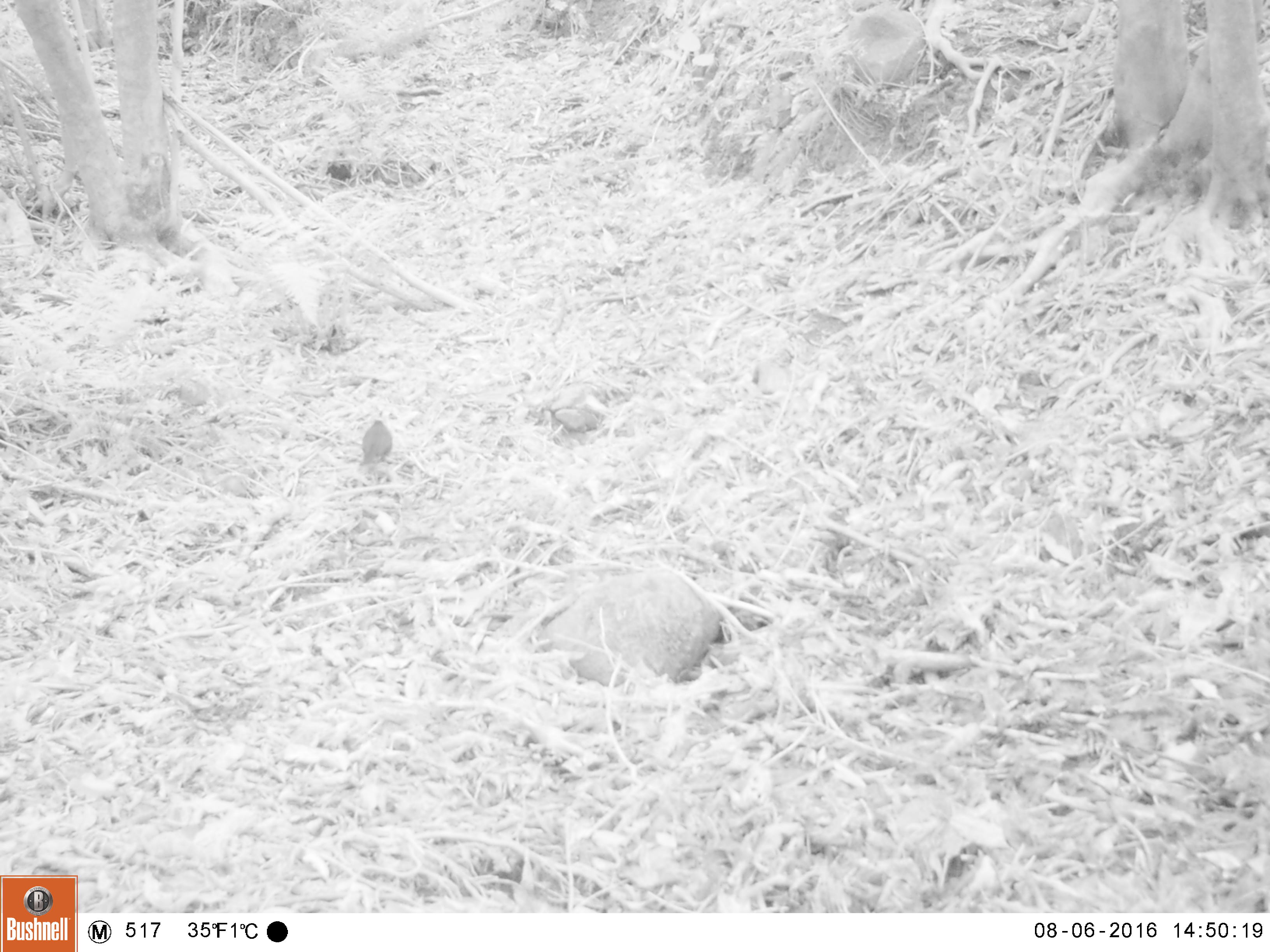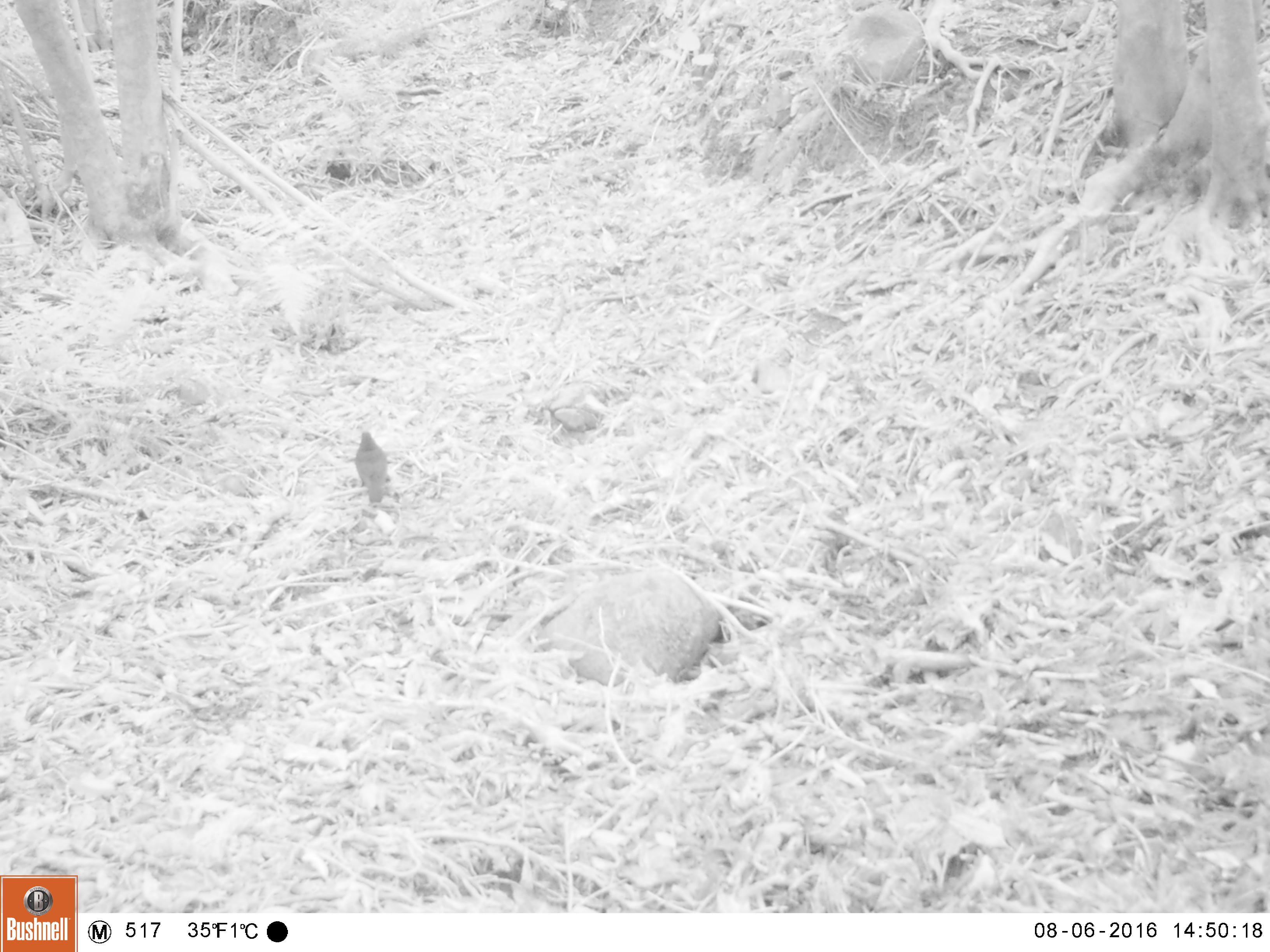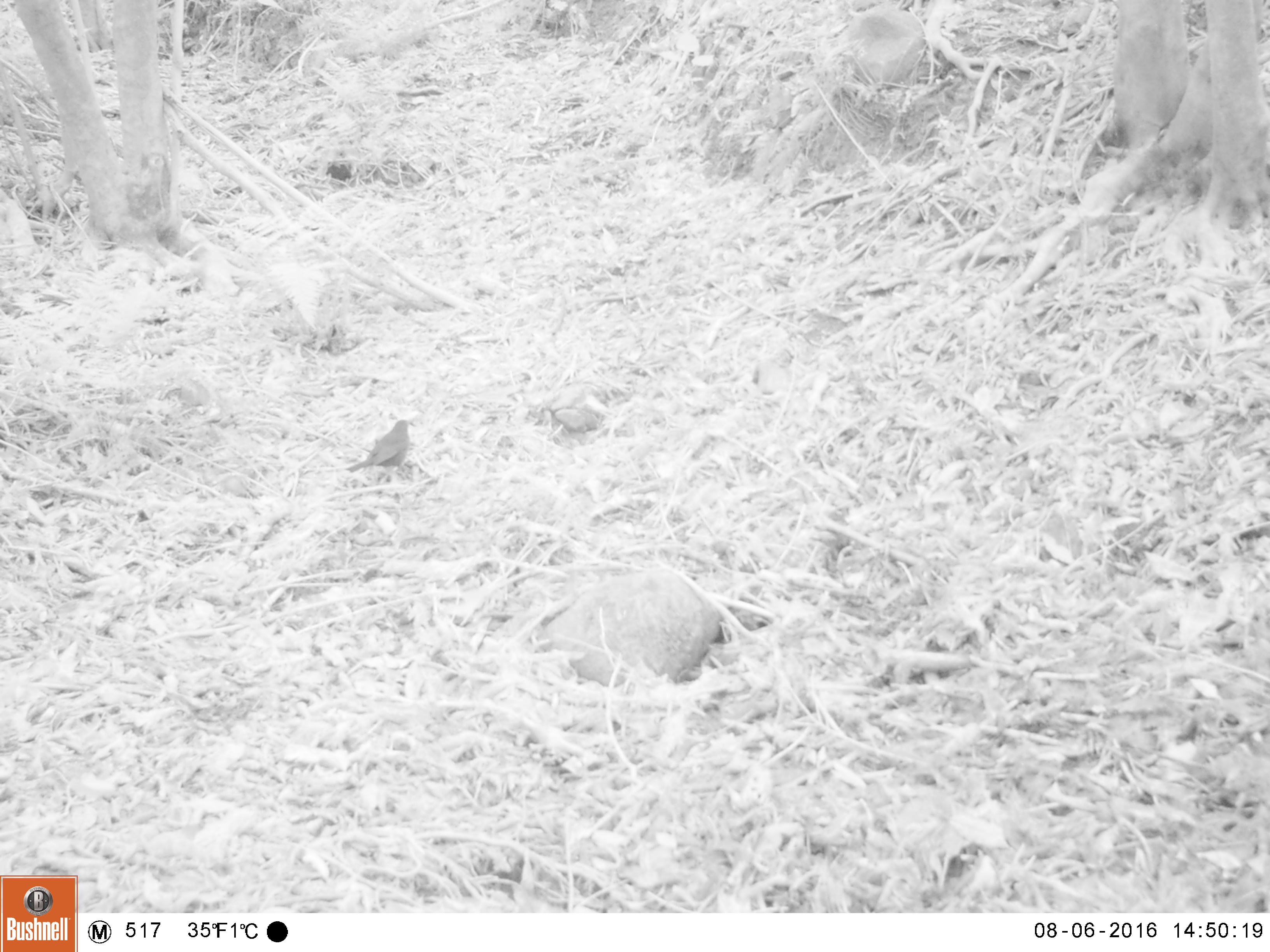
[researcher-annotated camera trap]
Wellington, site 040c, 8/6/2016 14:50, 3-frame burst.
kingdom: Animalia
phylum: Chordata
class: Aves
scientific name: Aves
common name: bird